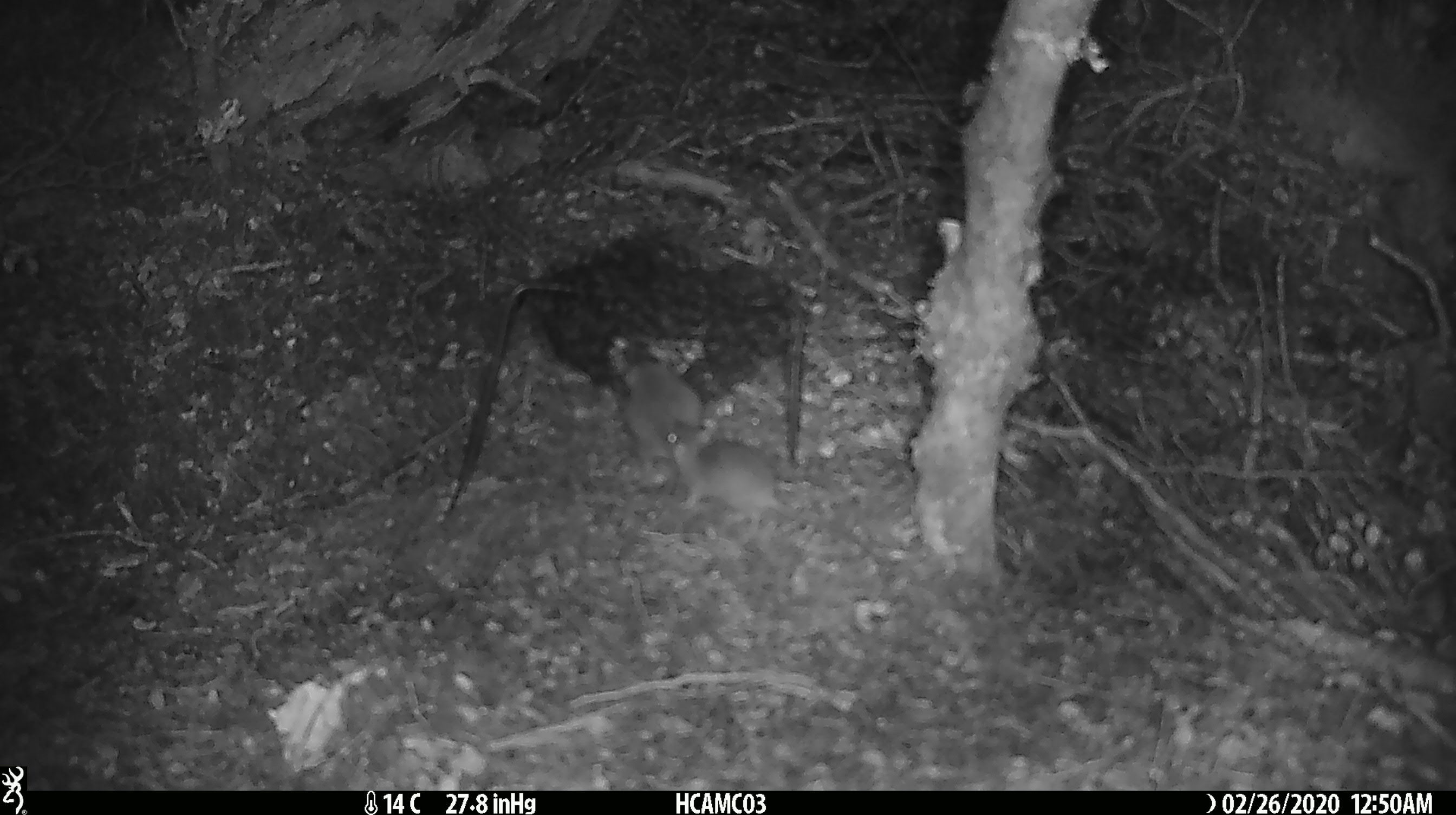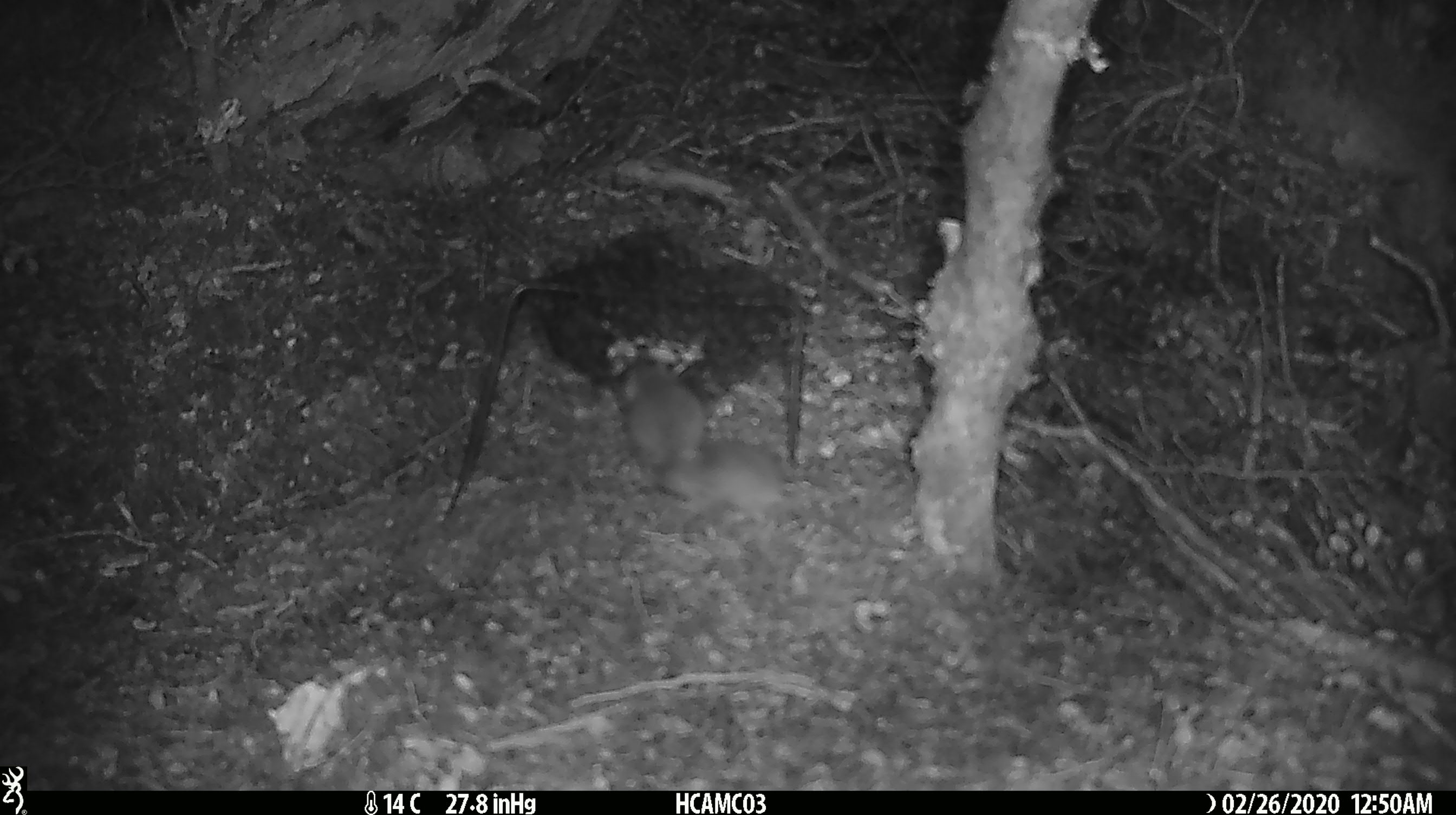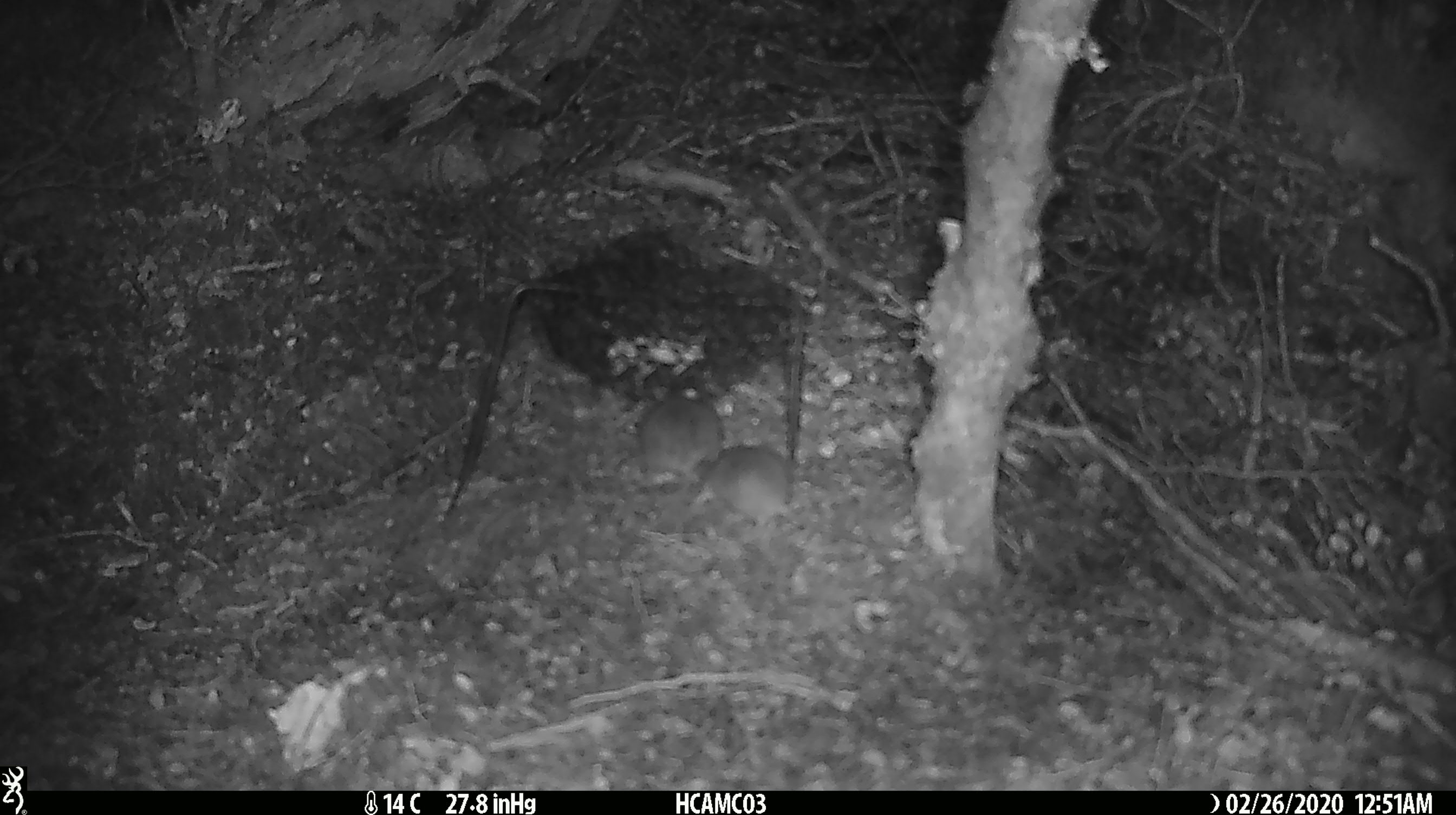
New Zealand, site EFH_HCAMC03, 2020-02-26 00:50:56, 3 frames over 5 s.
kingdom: Animalia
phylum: Chordata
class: Mammalia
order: Rodentia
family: Muridae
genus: Mus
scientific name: Mus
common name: mouse